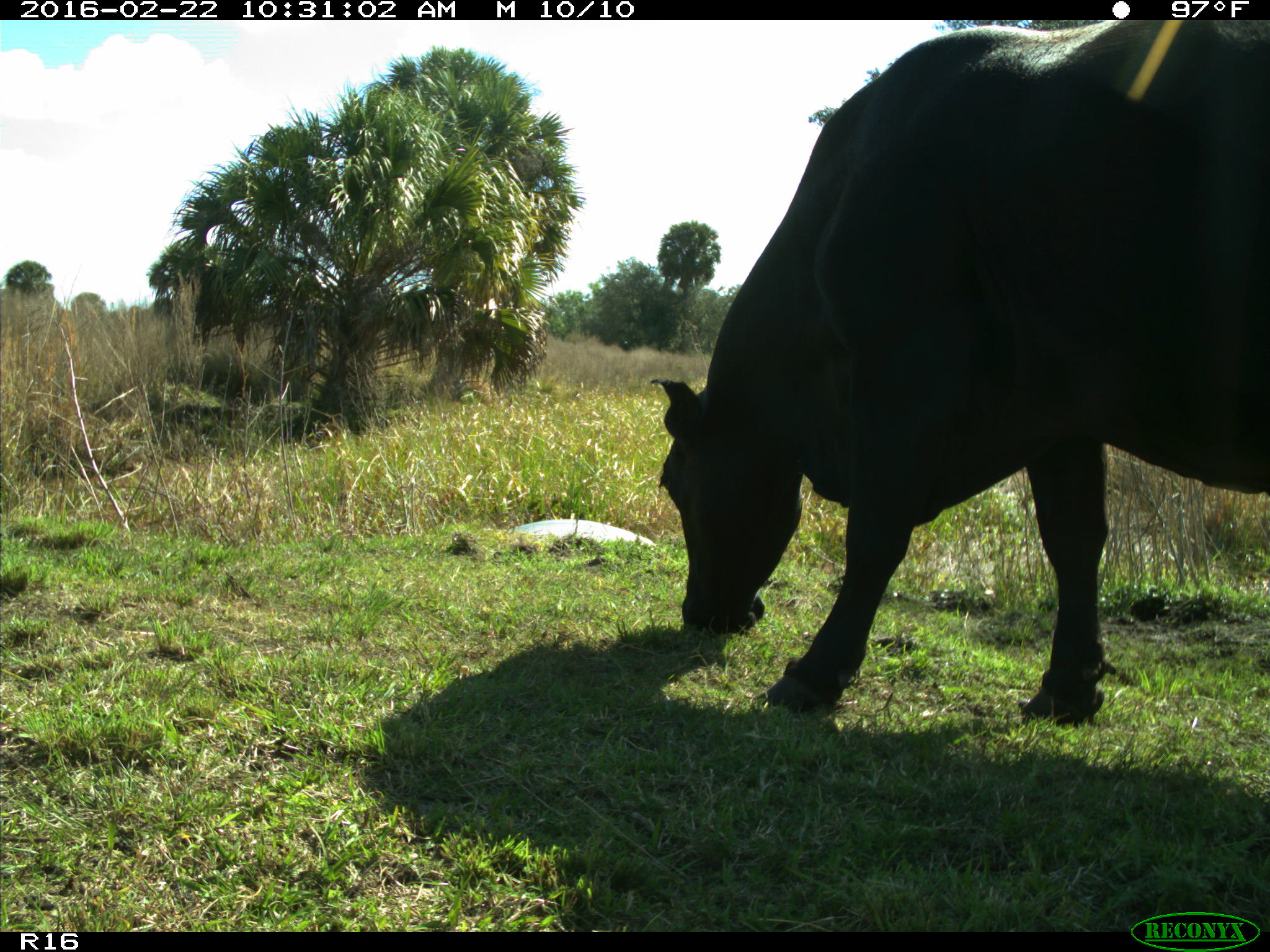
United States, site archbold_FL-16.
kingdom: Animalia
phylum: Chordata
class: Mammalia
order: Artiodactyla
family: Bovidae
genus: Bos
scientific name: Bos taurus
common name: domestic cow